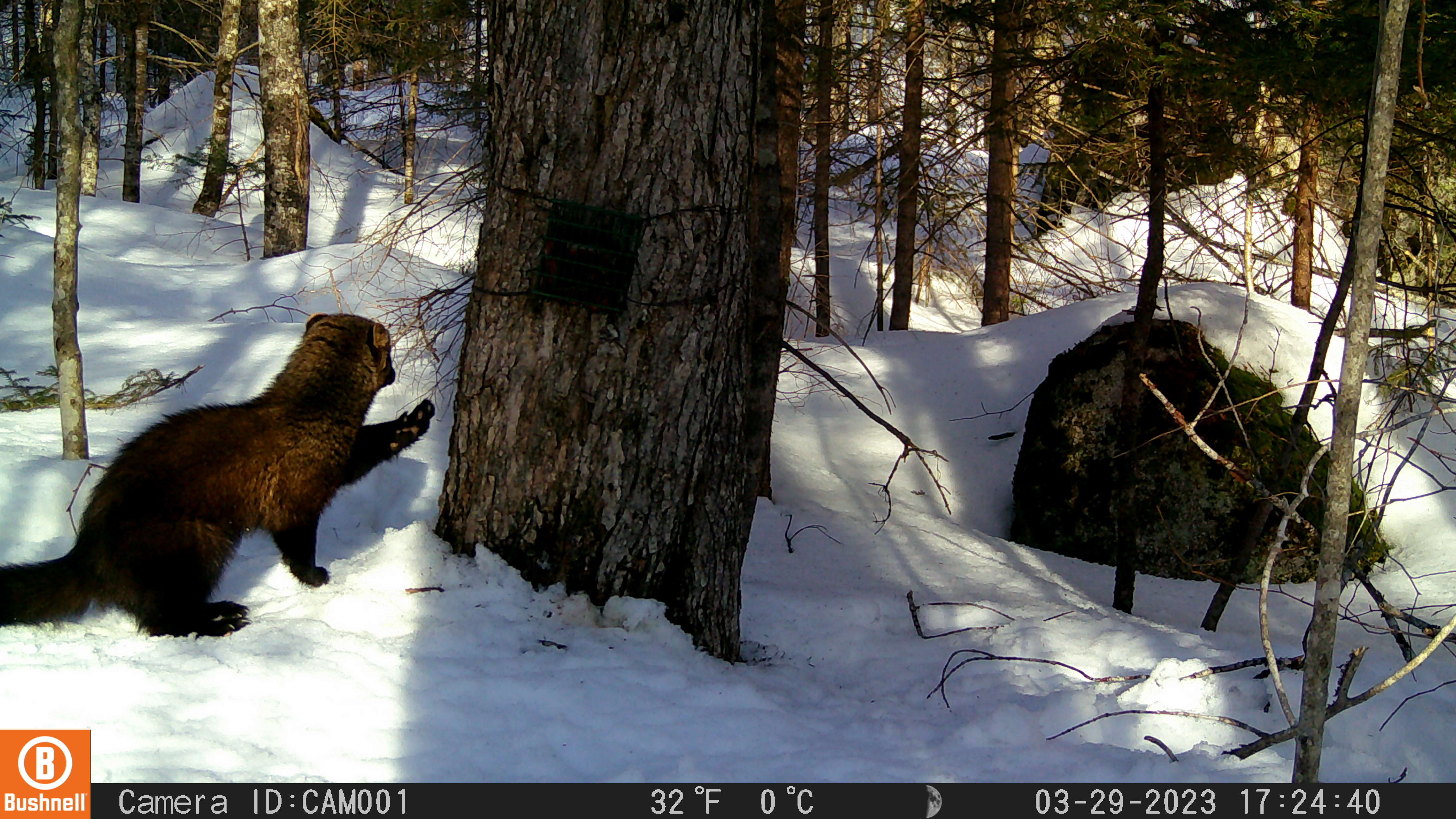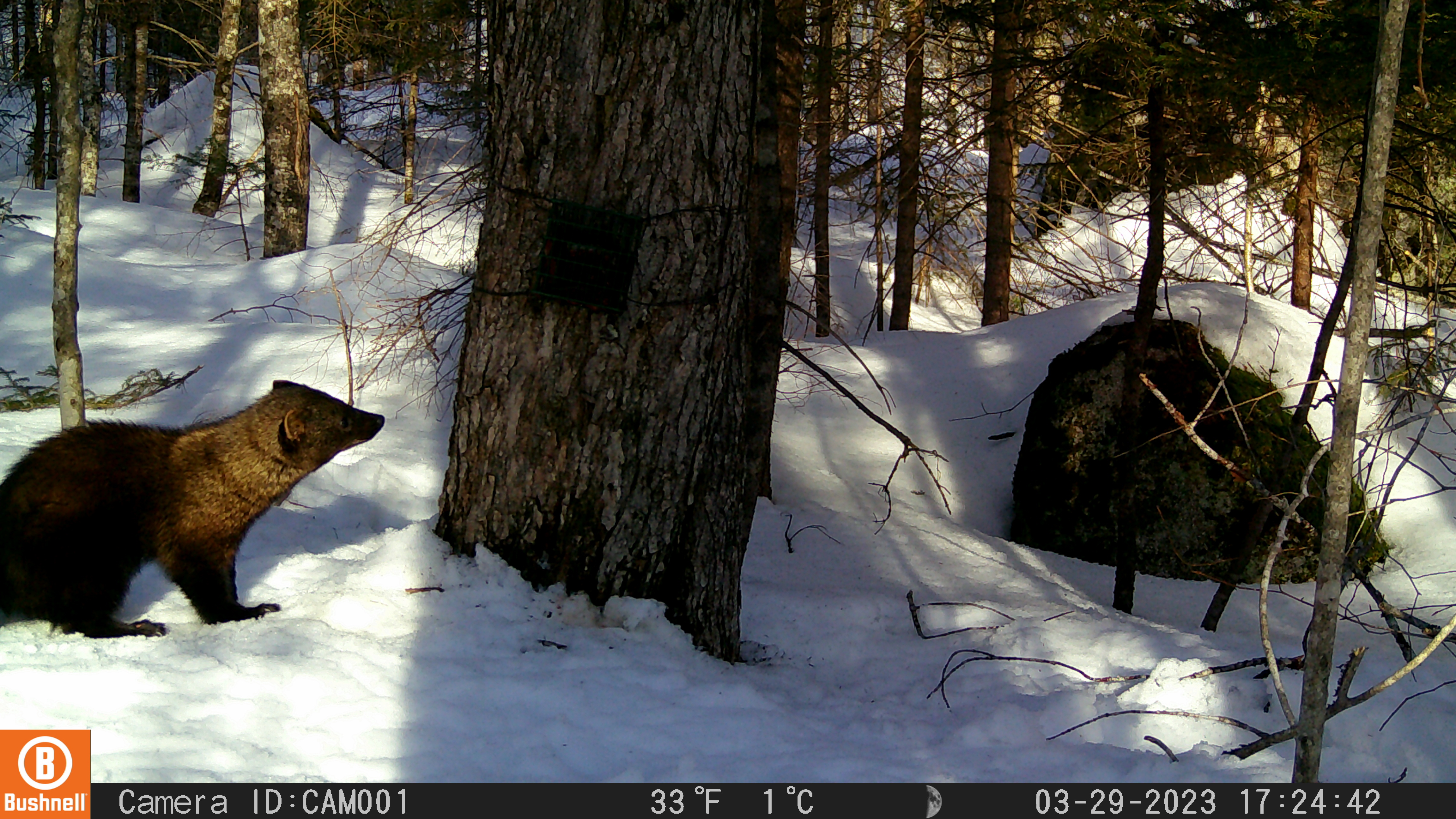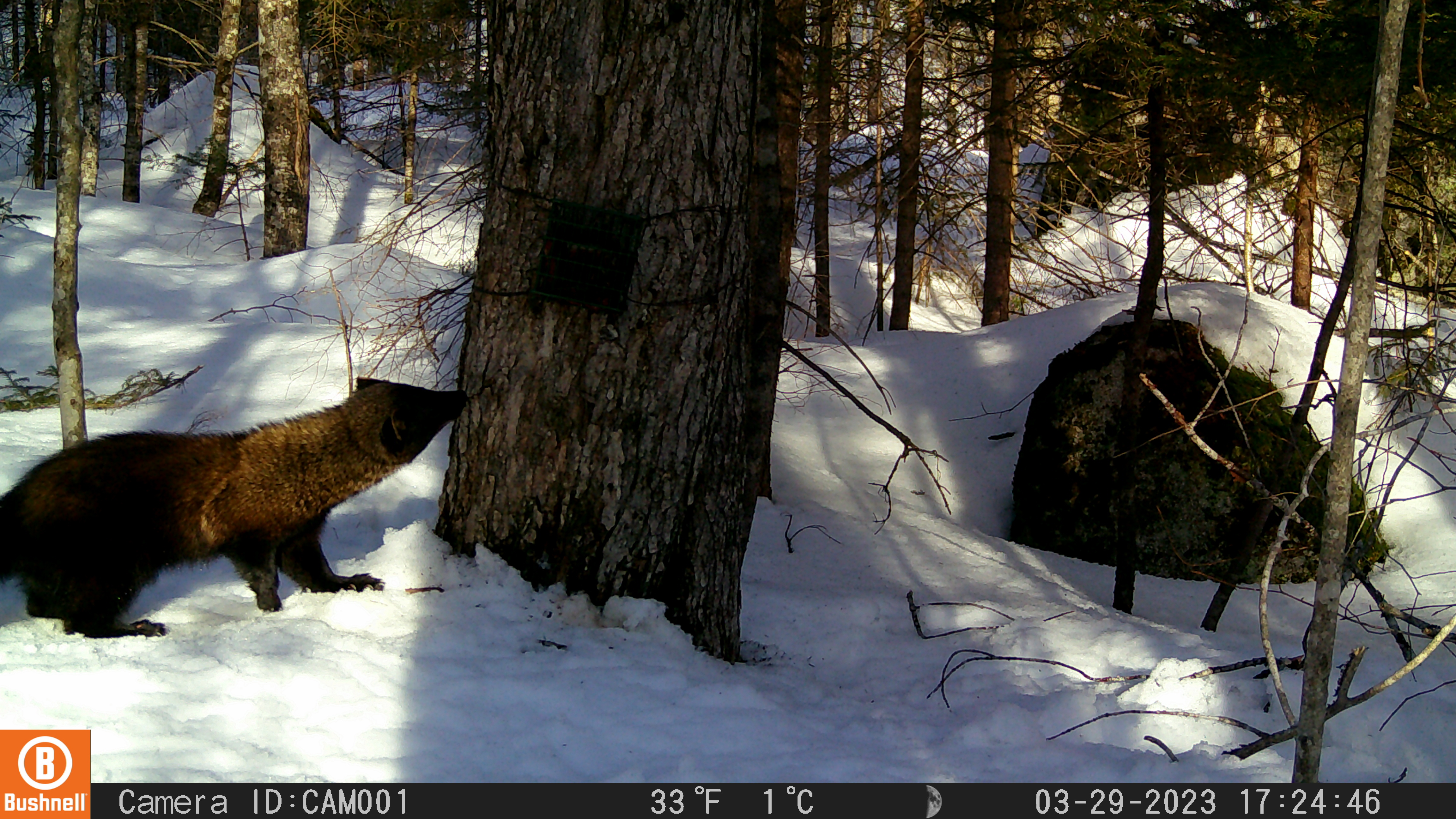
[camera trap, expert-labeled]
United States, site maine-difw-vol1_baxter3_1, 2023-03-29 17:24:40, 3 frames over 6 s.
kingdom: Animalia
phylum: Chordata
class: Mammalia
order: Carnivora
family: Mustelidae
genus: Pekania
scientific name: Pekania pennanti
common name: fisher